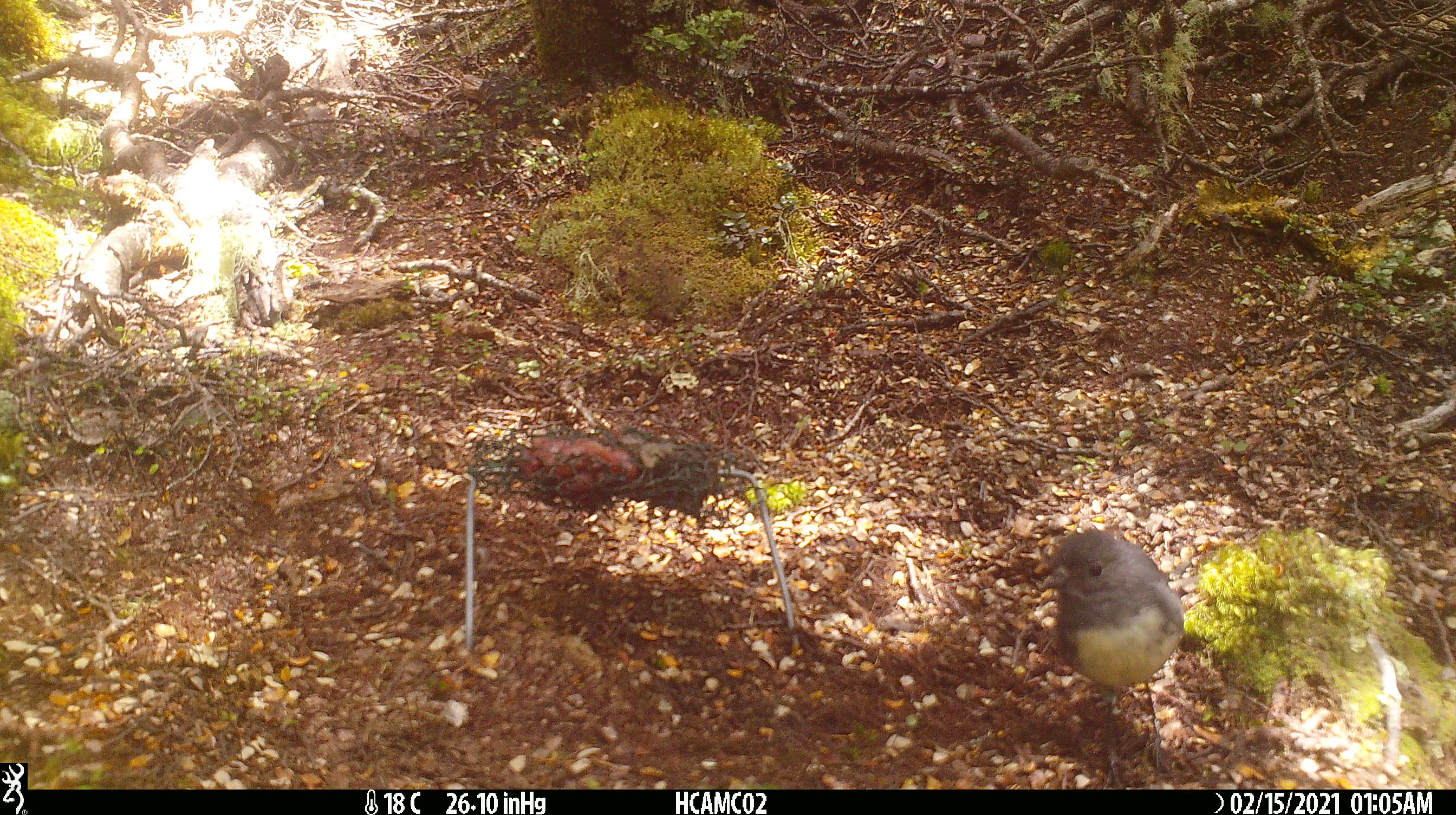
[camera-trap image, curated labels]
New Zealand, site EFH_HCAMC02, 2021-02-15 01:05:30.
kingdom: Animalia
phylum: Chordata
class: Aves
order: Passeriformes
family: Petroicidae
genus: Petroica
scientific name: Petroica australis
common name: new zealand robin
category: robin